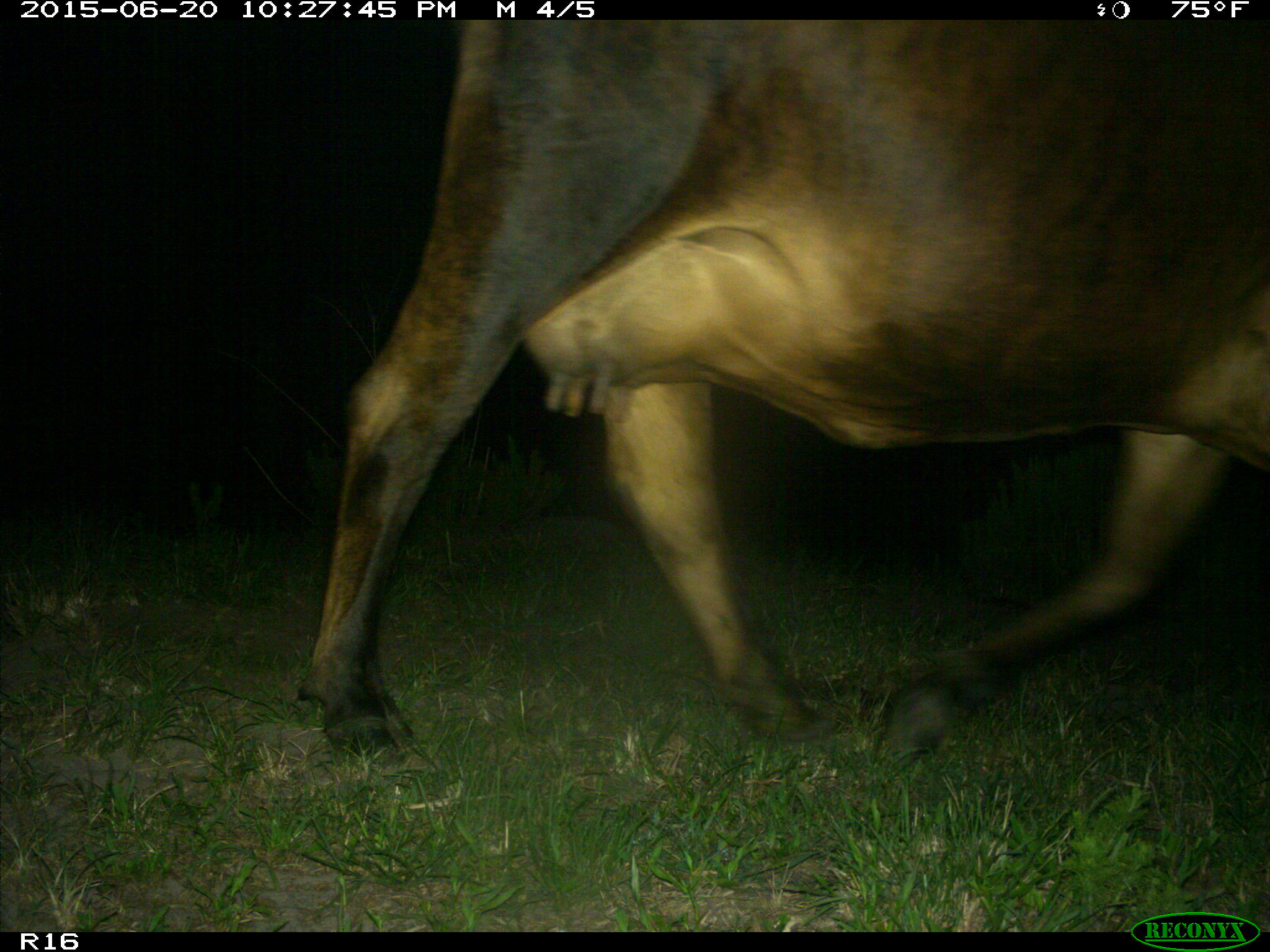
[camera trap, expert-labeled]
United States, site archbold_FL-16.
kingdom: Animalia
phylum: Chordata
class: Mammalia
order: Artiodactyla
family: Bovidae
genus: Bos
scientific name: Bos taurus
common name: domestic cow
Bos taurus (domestic cow).